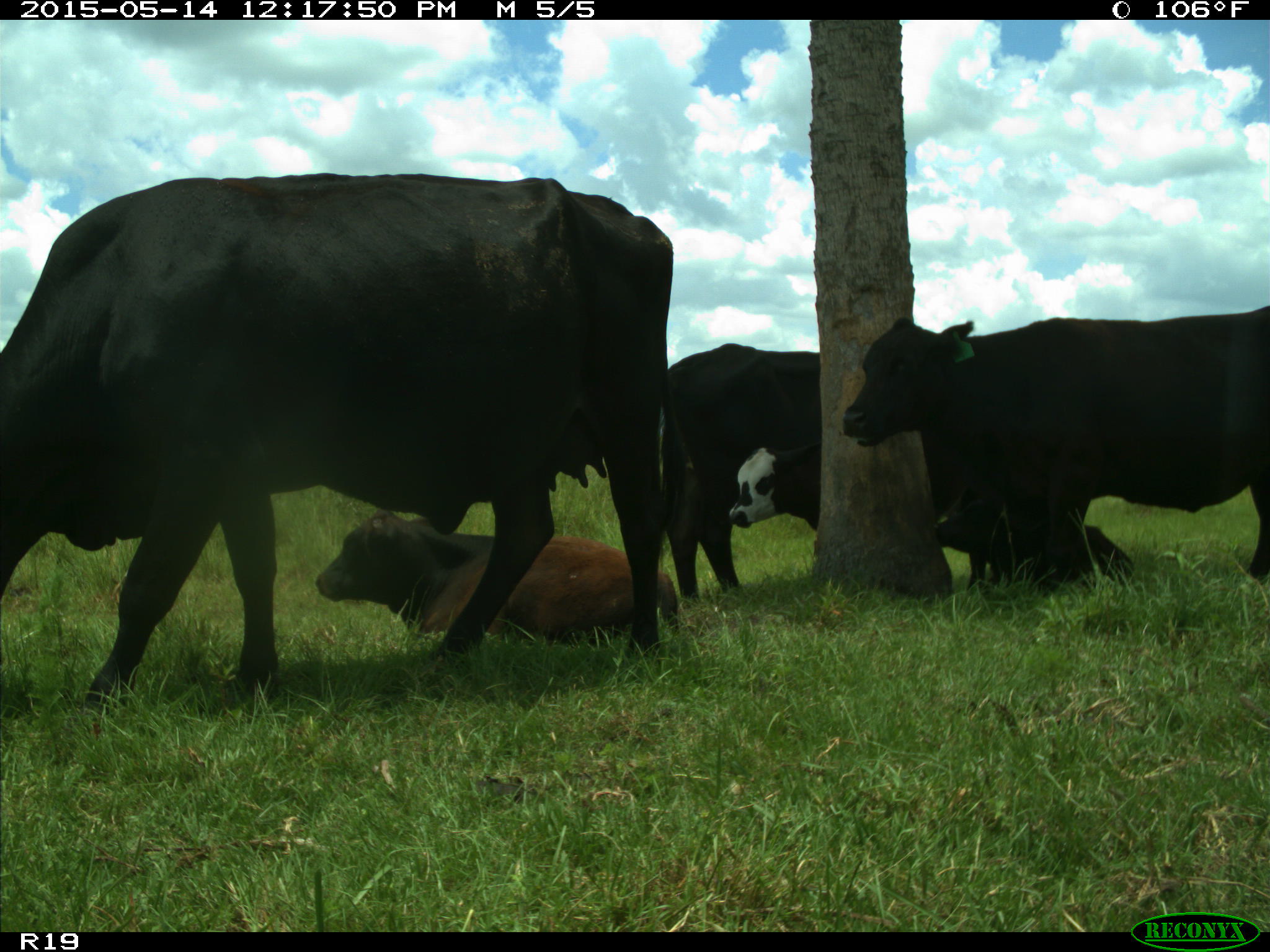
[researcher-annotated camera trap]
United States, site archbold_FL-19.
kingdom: Animalia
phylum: Chordata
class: Mammalia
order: Artiodactyla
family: Bovidae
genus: Bos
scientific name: Bos taurus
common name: domestic cow